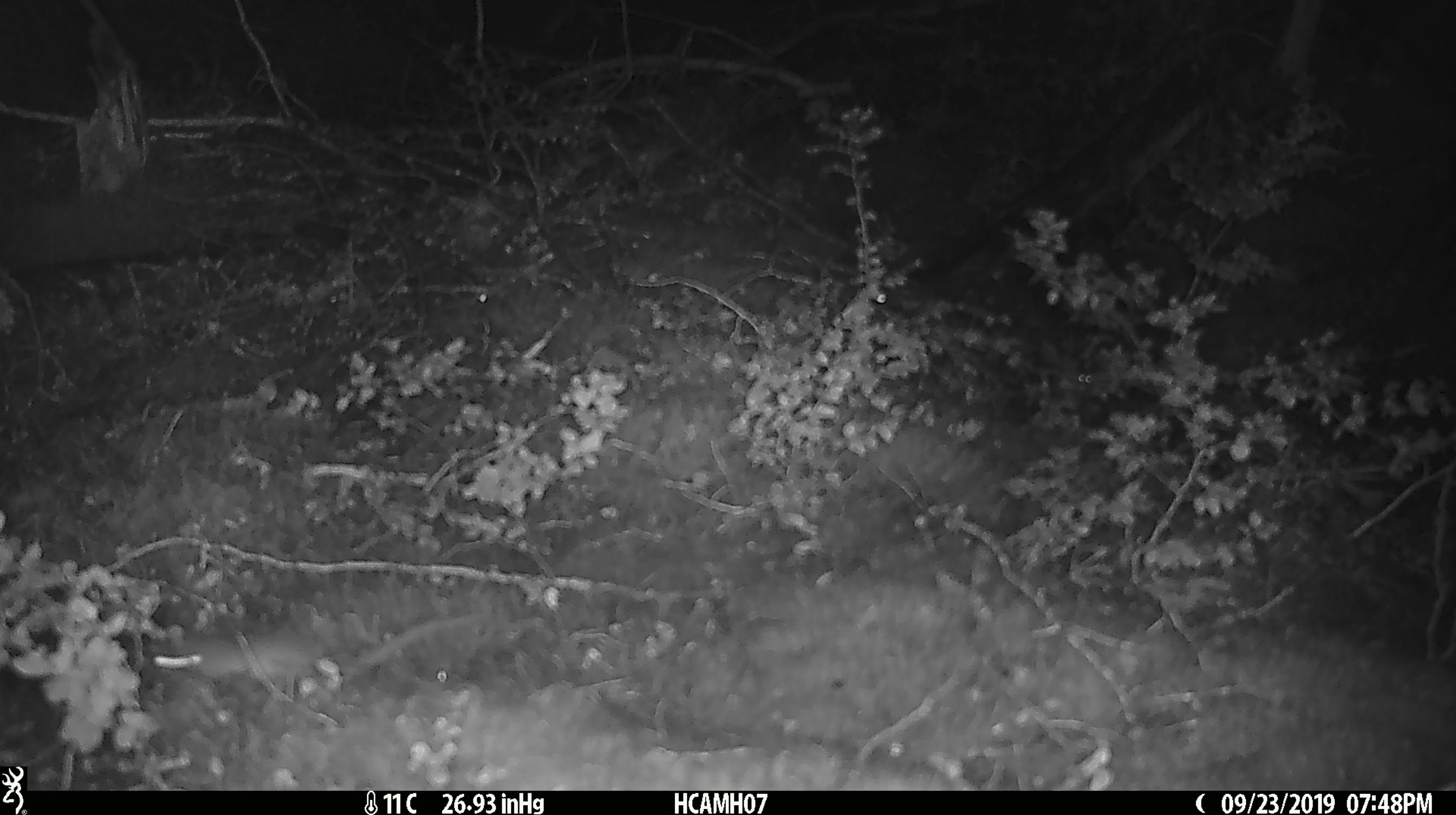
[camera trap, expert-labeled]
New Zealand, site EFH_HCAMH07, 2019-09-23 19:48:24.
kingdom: Animalia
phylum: Chordata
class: Mammalia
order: Rodentia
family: Muridae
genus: Mus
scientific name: Mus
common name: mouse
Mouse (Mus).